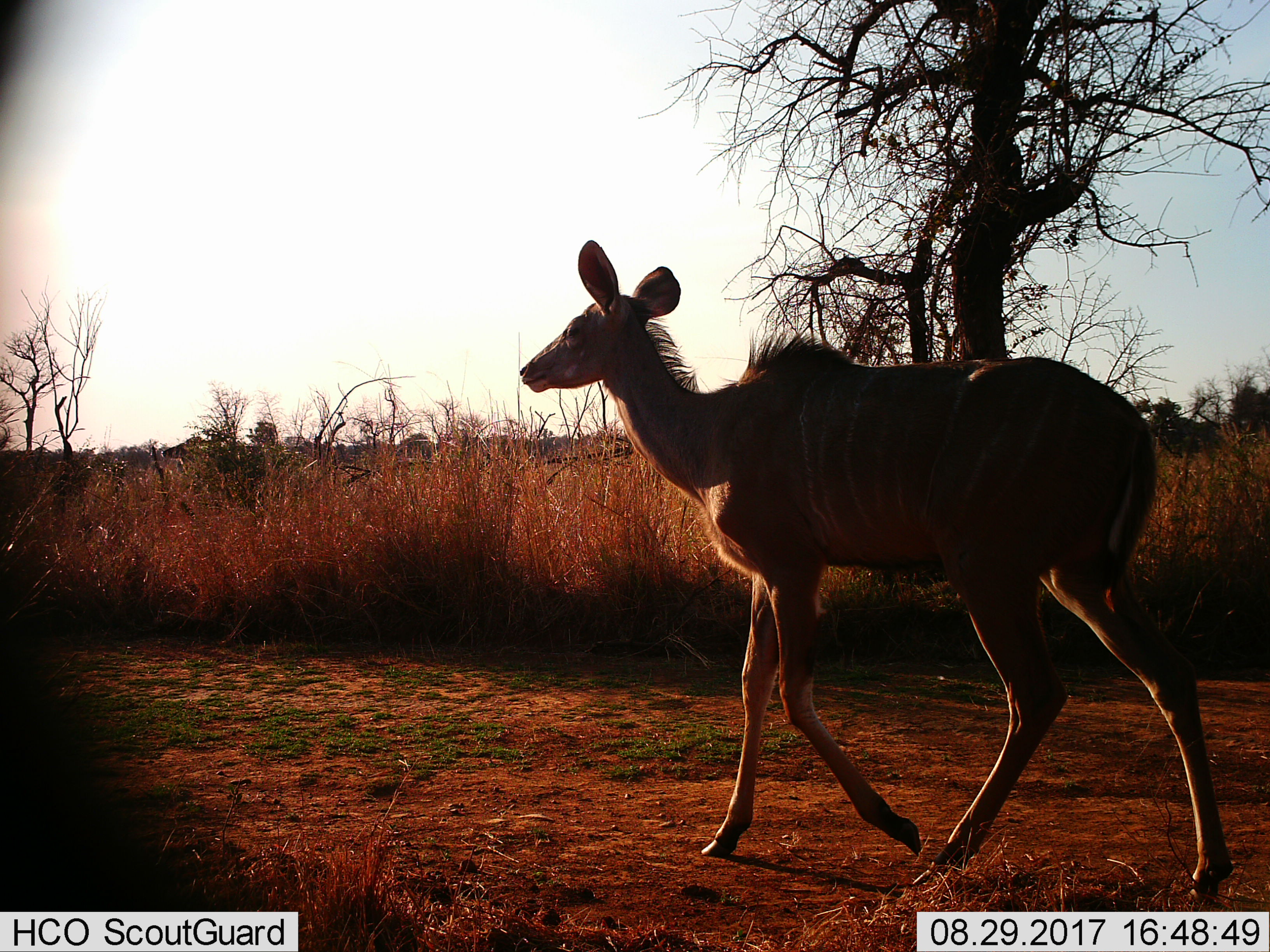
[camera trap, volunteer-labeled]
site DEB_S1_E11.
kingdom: Animalia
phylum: Chordata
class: Mammalia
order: Artiodactyla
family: Bovidae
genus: Tragelaphus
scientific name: Tragelaphus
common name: kudu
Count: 1.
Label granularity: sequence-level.